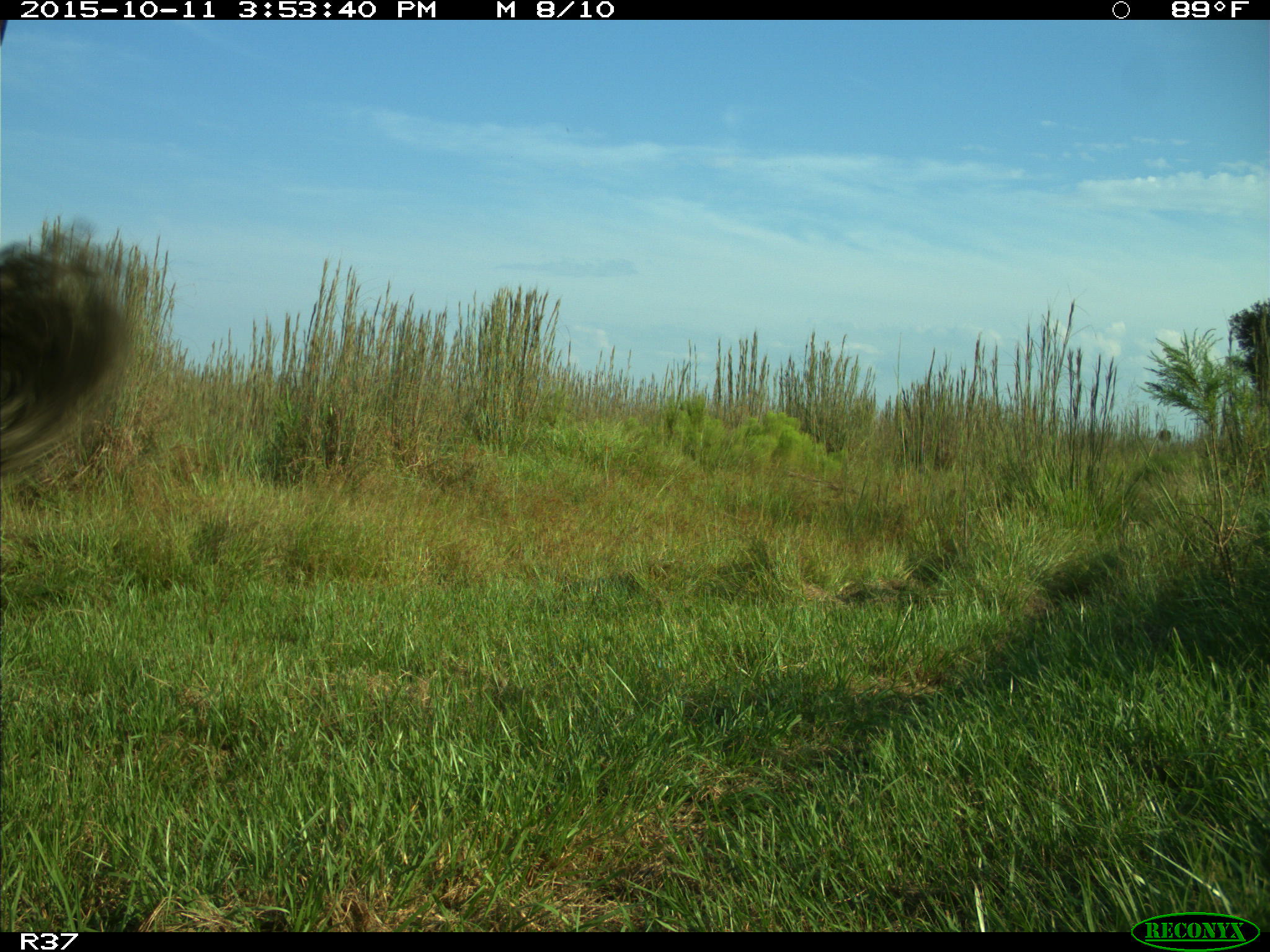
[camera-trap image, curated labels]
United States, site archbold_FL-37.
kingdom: Animalia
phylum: Chordata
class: Mammalia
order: Artiodactyla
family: Bovidae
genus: Bos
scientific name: Bos taurus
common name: domestic cow